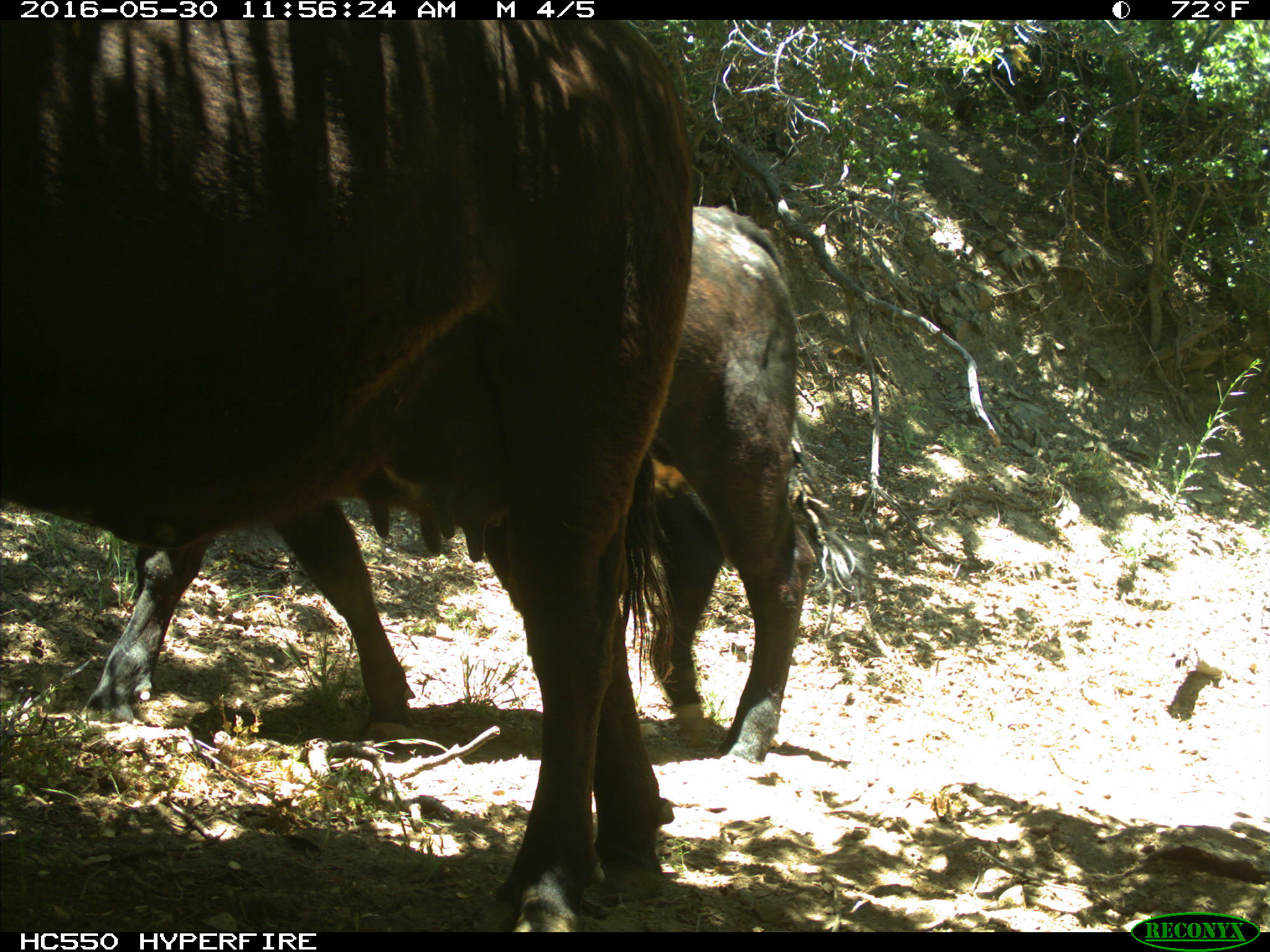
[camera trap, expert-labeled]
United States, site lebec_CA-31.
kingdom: Animalia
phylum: Chordata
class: Mammalia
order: Artiodactyla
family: Bovidae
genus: Bos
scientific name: Bos taurus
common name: domestic cow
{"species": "Bos taurus (domestic cow)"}